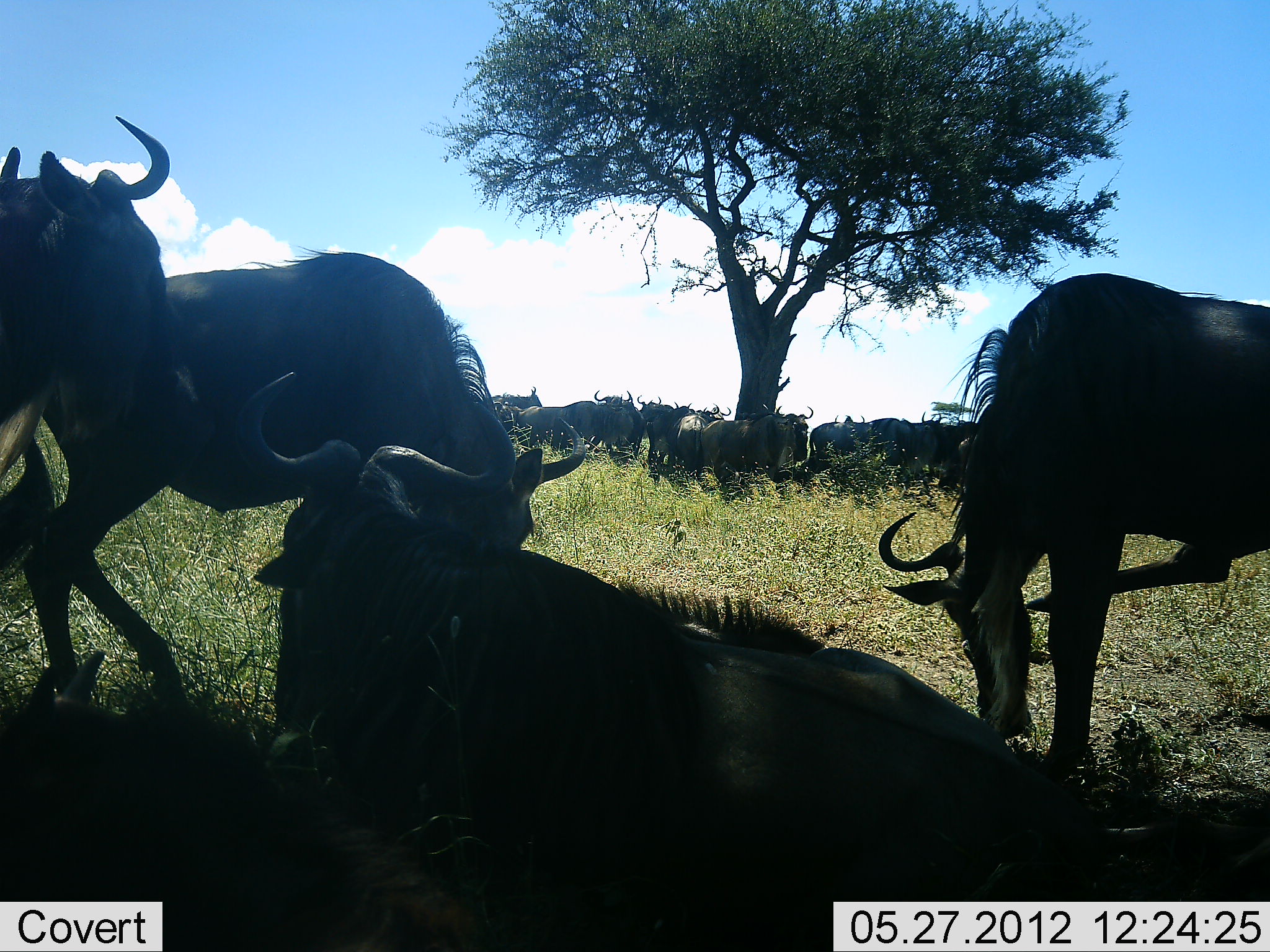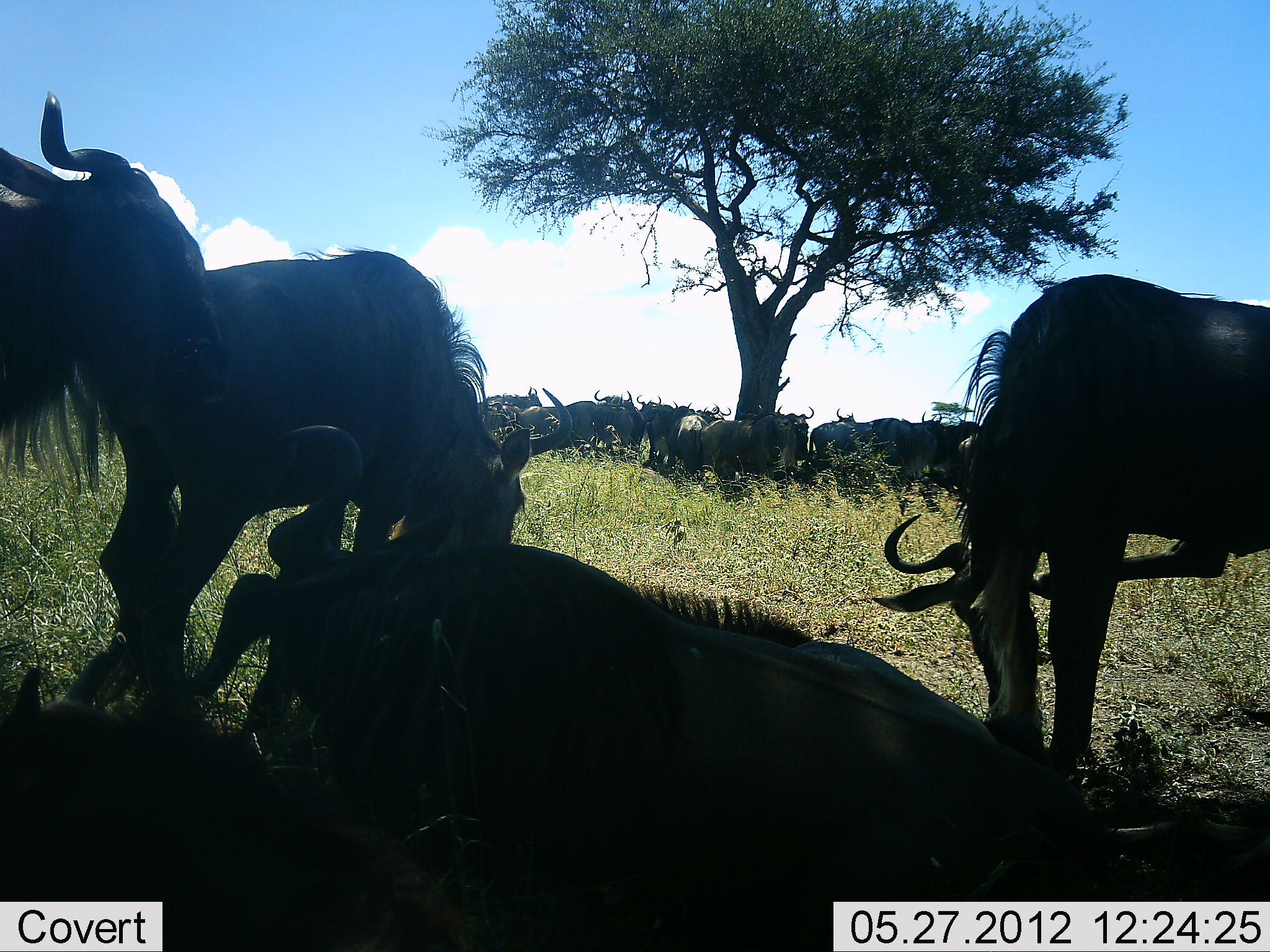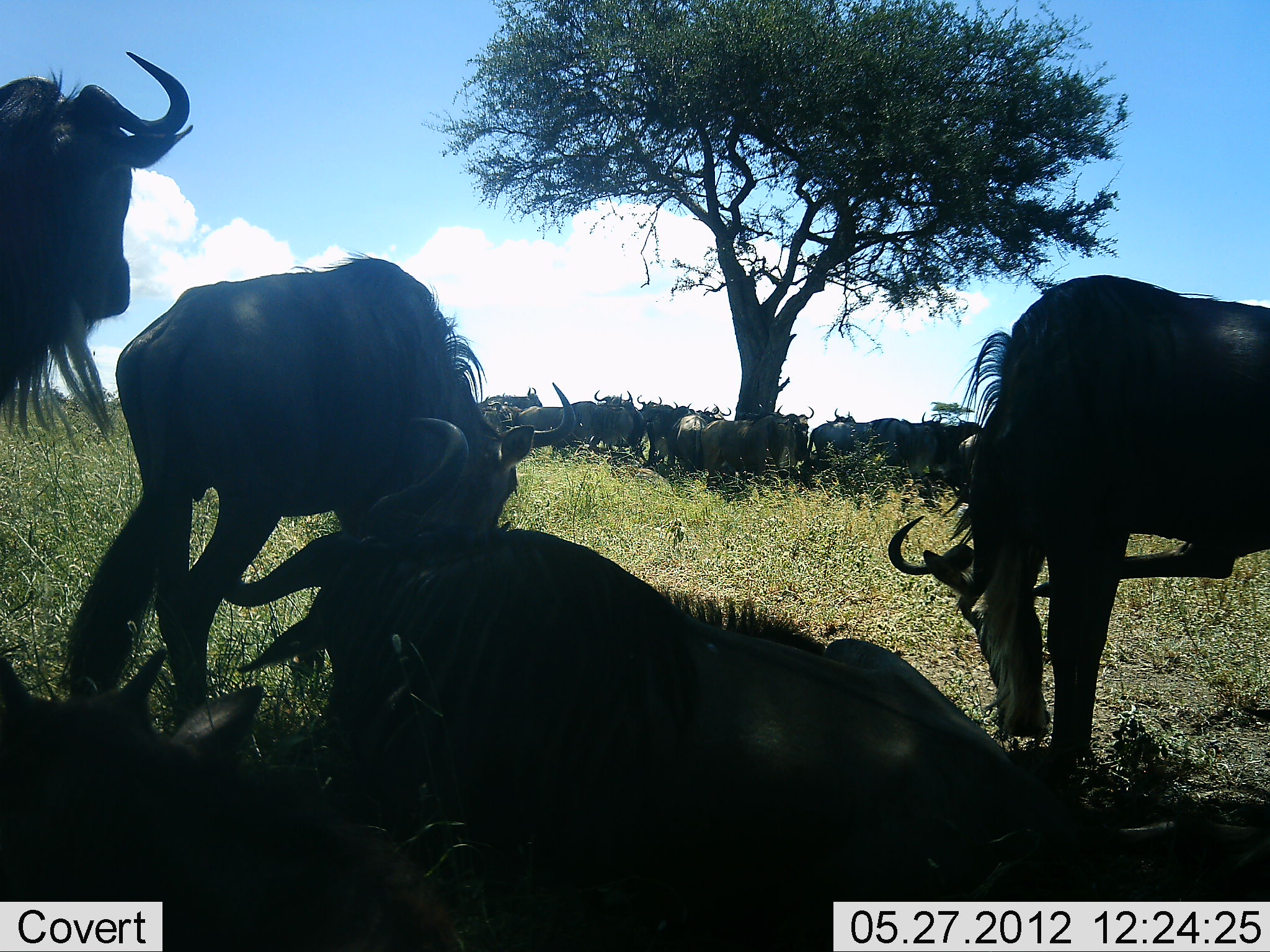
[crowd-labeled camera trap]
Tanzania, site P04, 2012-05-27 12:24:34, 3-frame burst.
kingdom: Animalia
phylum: Chordata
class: Mammalia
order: Artiodactyla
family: Bovidae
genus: Connochaetes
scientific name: Connochaetes taurinus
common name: blue wildebeest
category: wildebeest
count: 11-50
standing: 90%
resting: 90%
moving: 20%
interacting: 30%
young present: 0%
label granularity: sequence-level